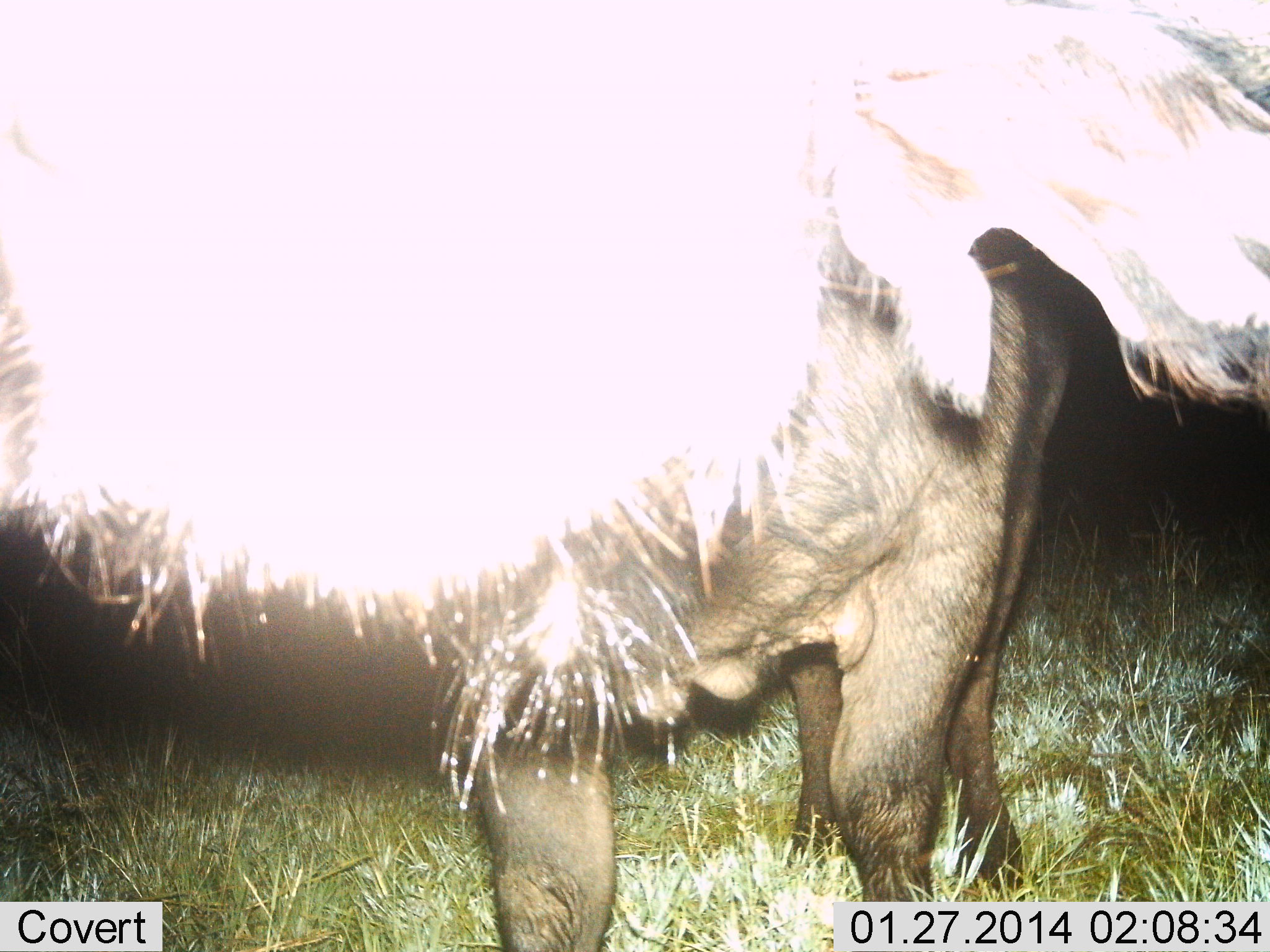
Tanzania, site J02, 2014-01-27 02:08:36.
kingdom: Animalia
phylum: Chordata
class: Mammalia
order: Artiodactyla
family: Bovidae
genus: Connochaetes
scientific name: Connochaetes taurinus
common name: blue wildebeest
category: wildebeest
Wildebeest (blue wildebeest) (Connochaetes taurinus), count 1. Behavior (volunteer vote fractions): standing 76%, resting 0%, moving 6%, interacting 24%. Young present (vote fraction): 0%. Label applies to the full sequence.